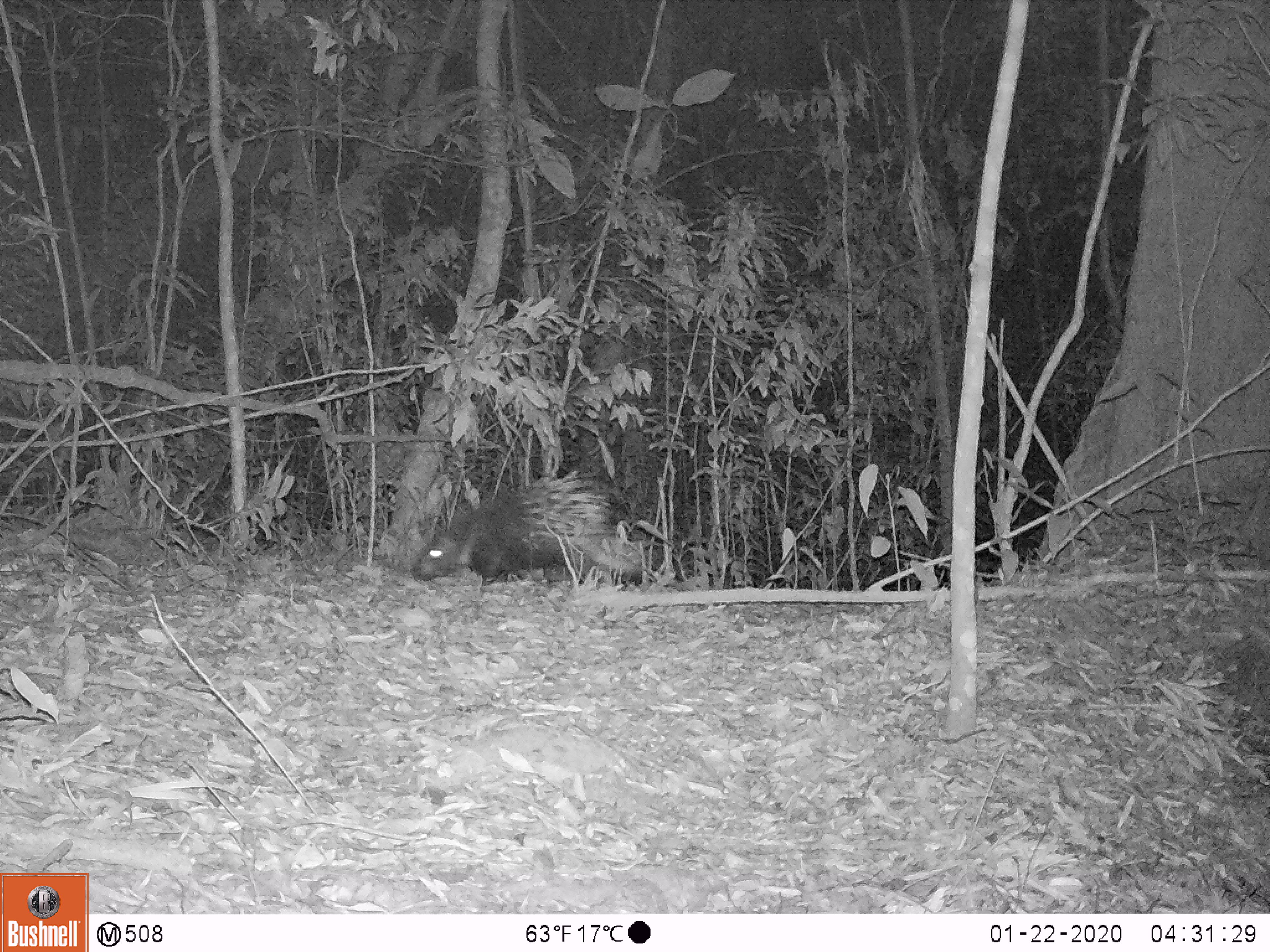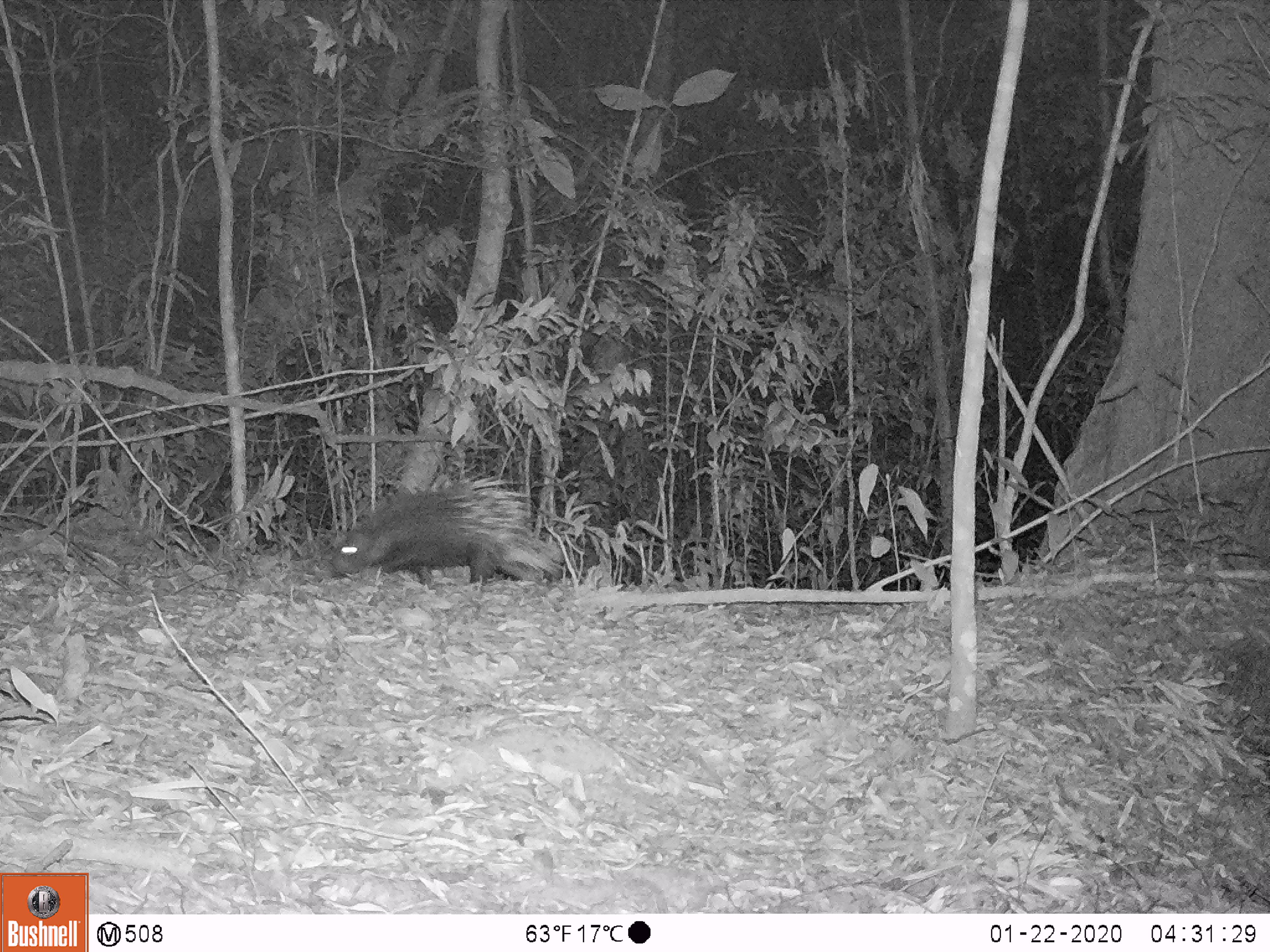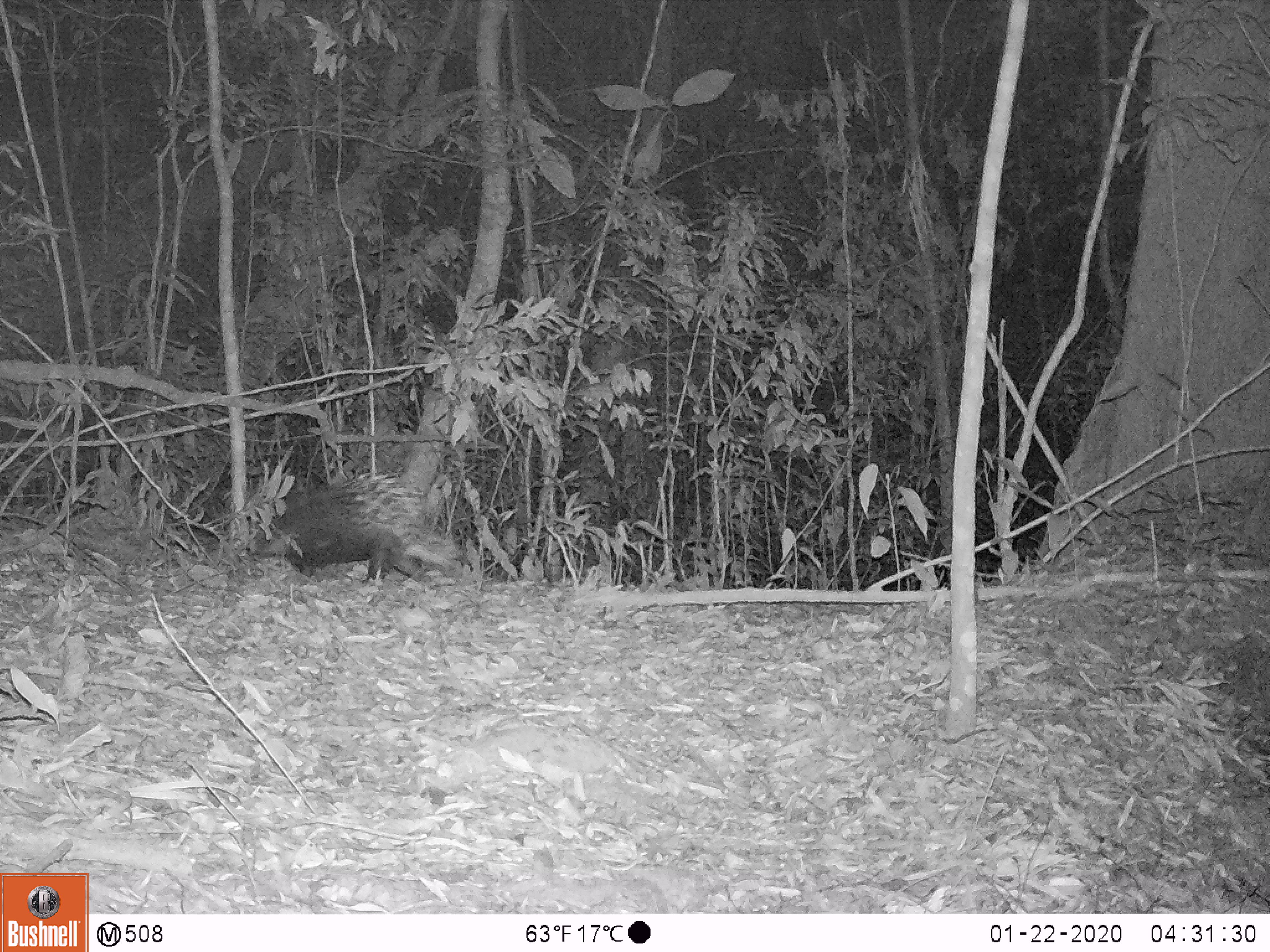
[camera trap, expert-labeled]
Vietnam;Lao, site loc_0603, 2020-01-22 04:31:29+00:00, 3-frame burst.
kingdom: Animalia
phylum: Chordata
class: Mammalia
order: Rodentia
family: Hystricidae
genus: Hystrix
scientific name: Hystrix brachyura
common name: malayan porcupine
Malayan porcupine (Hystrix brachyura). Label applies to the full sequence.